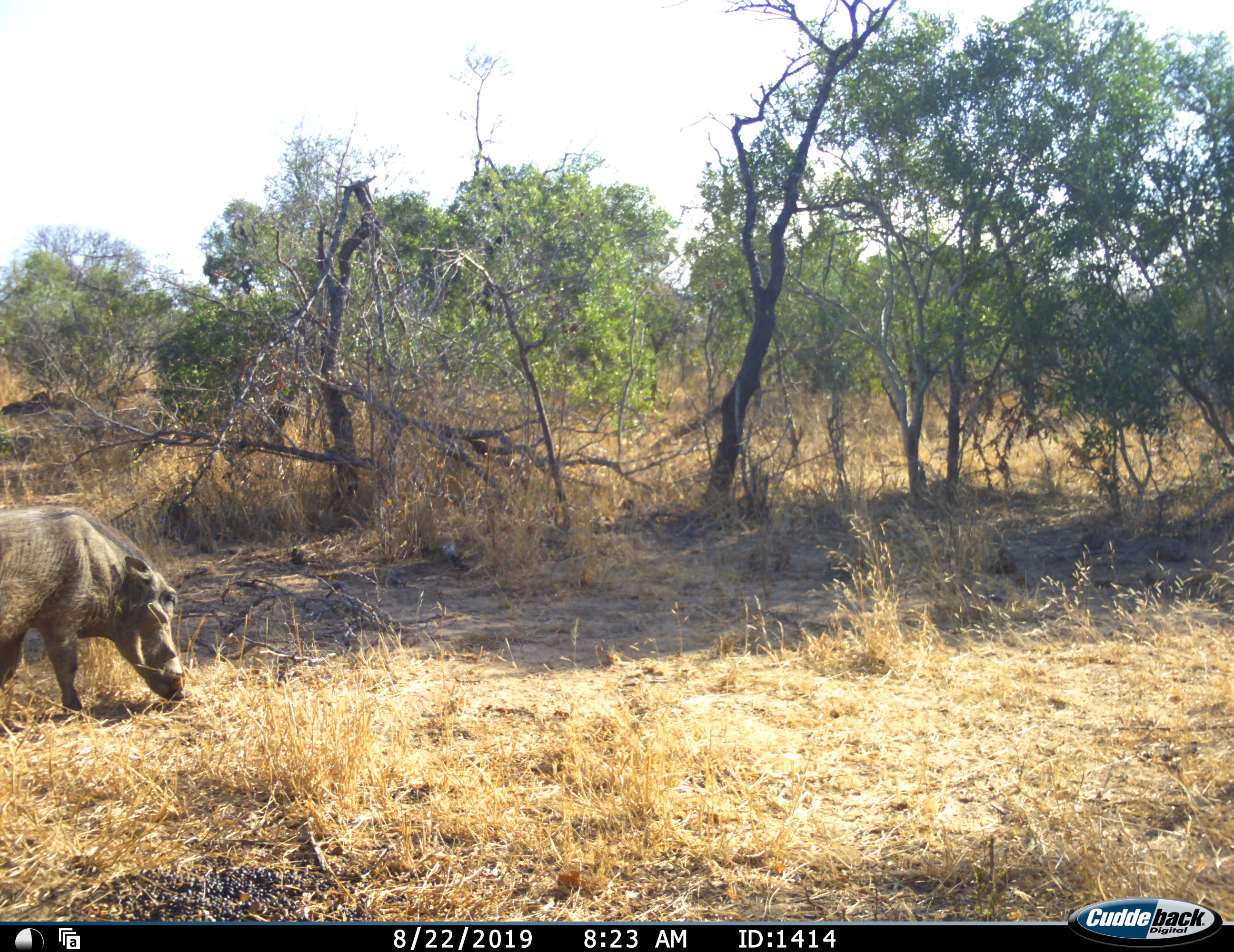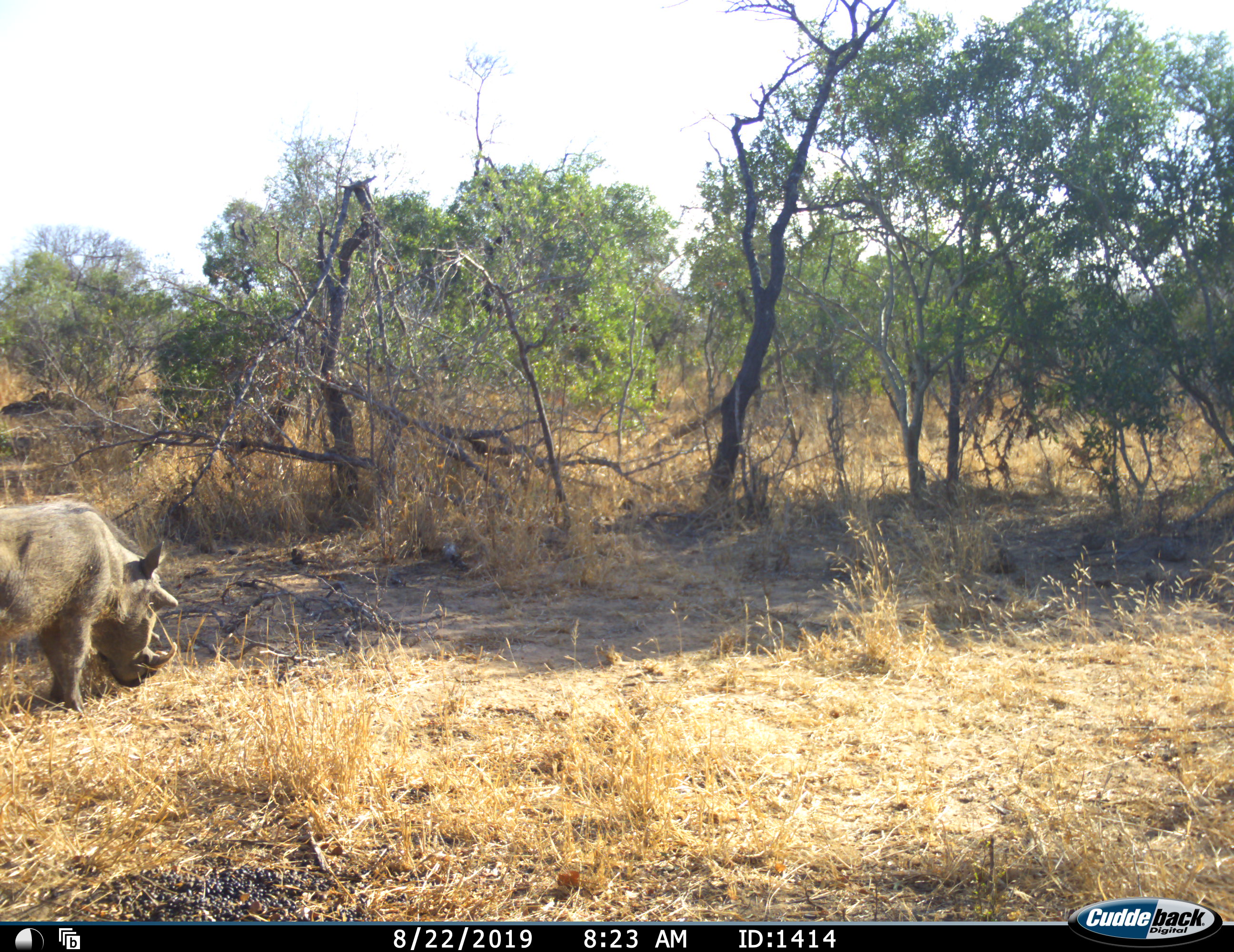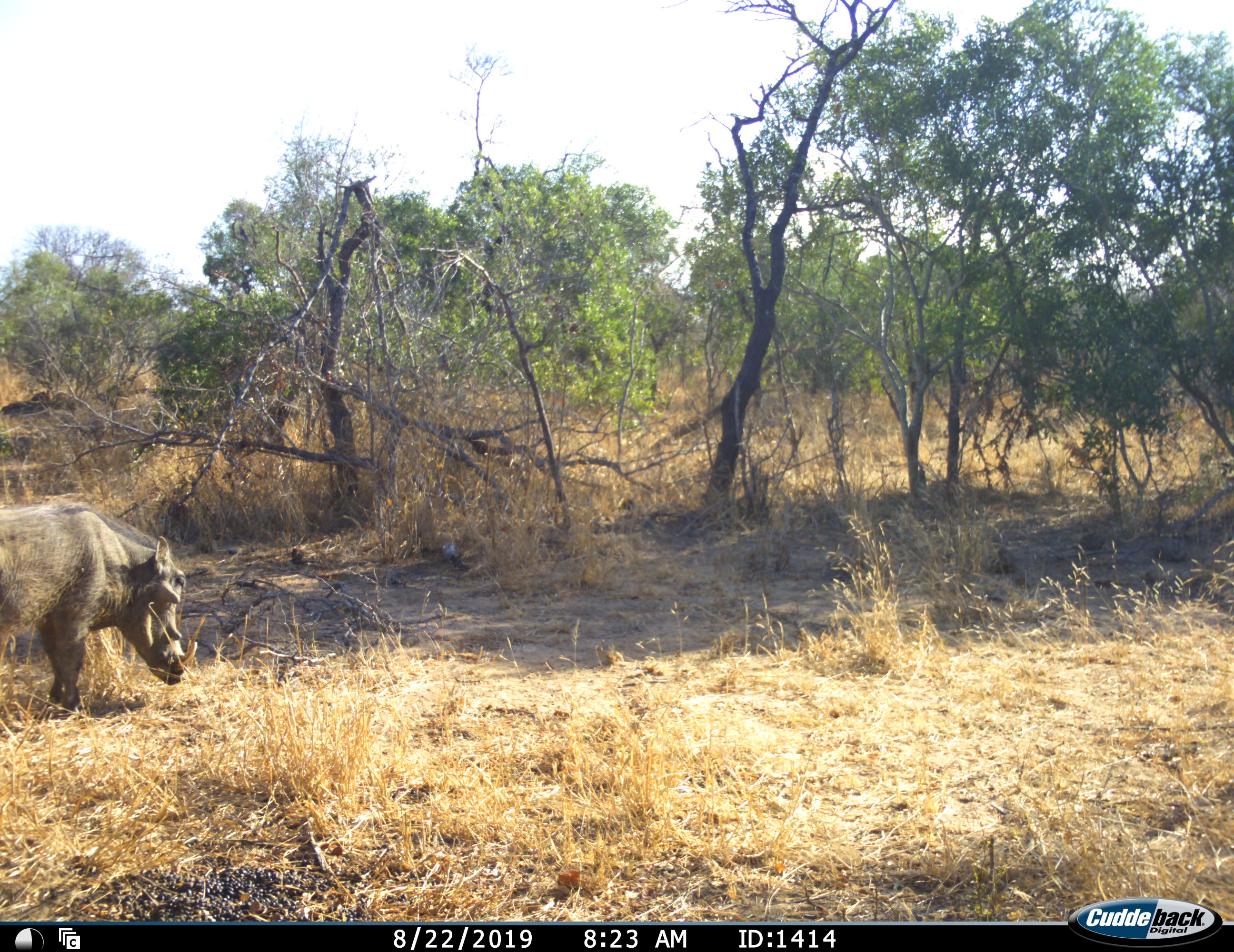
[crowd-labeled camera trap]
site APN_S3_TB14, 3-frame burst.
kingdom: Animalia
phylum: Chordata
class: Mammalia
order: Artiodactyla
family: Suidae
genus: Phacochoerus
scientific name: Phacochoerus africanus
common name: warthog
Warthog (Phacochoerus africanus), count 1. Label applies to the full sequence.